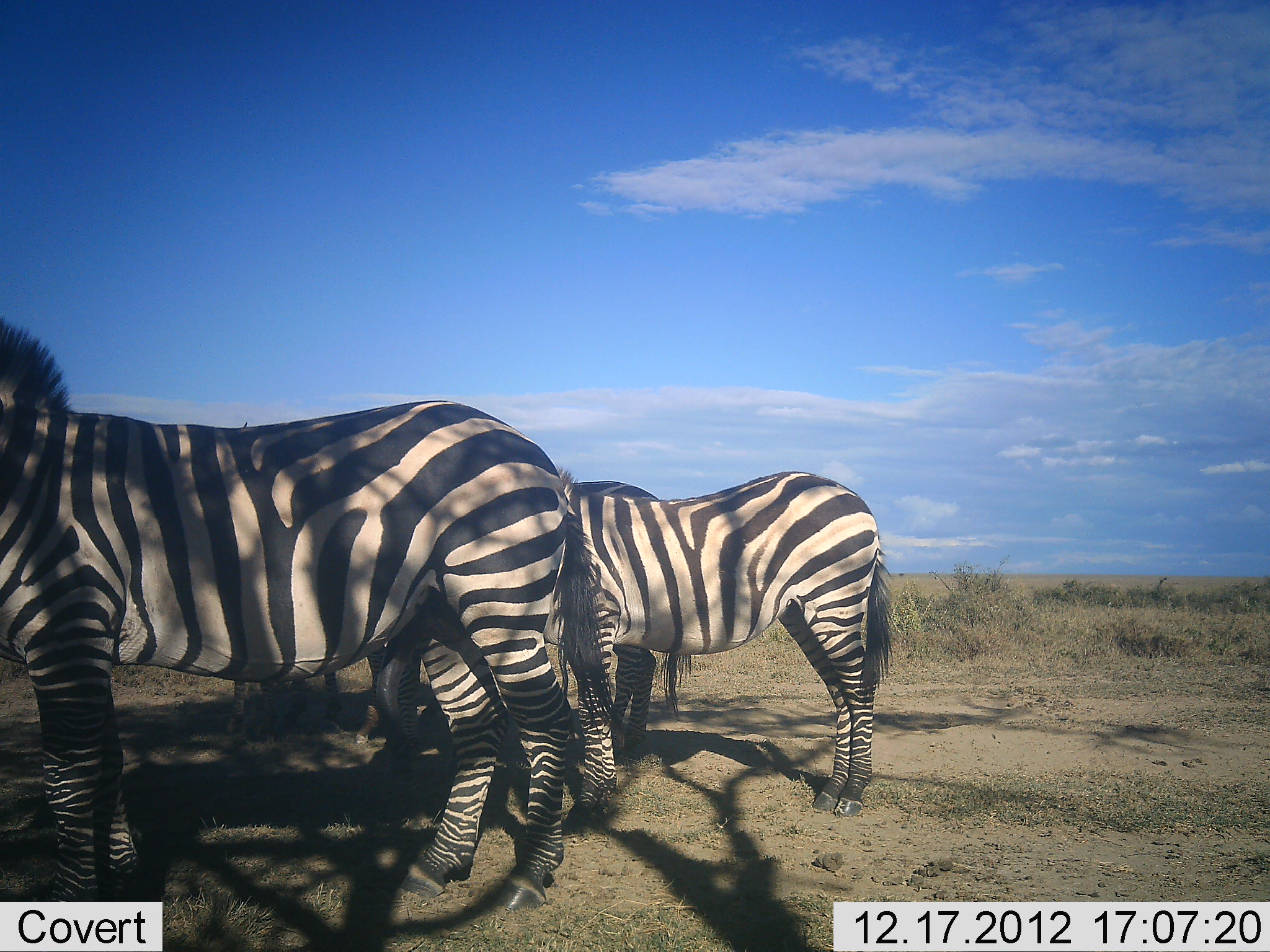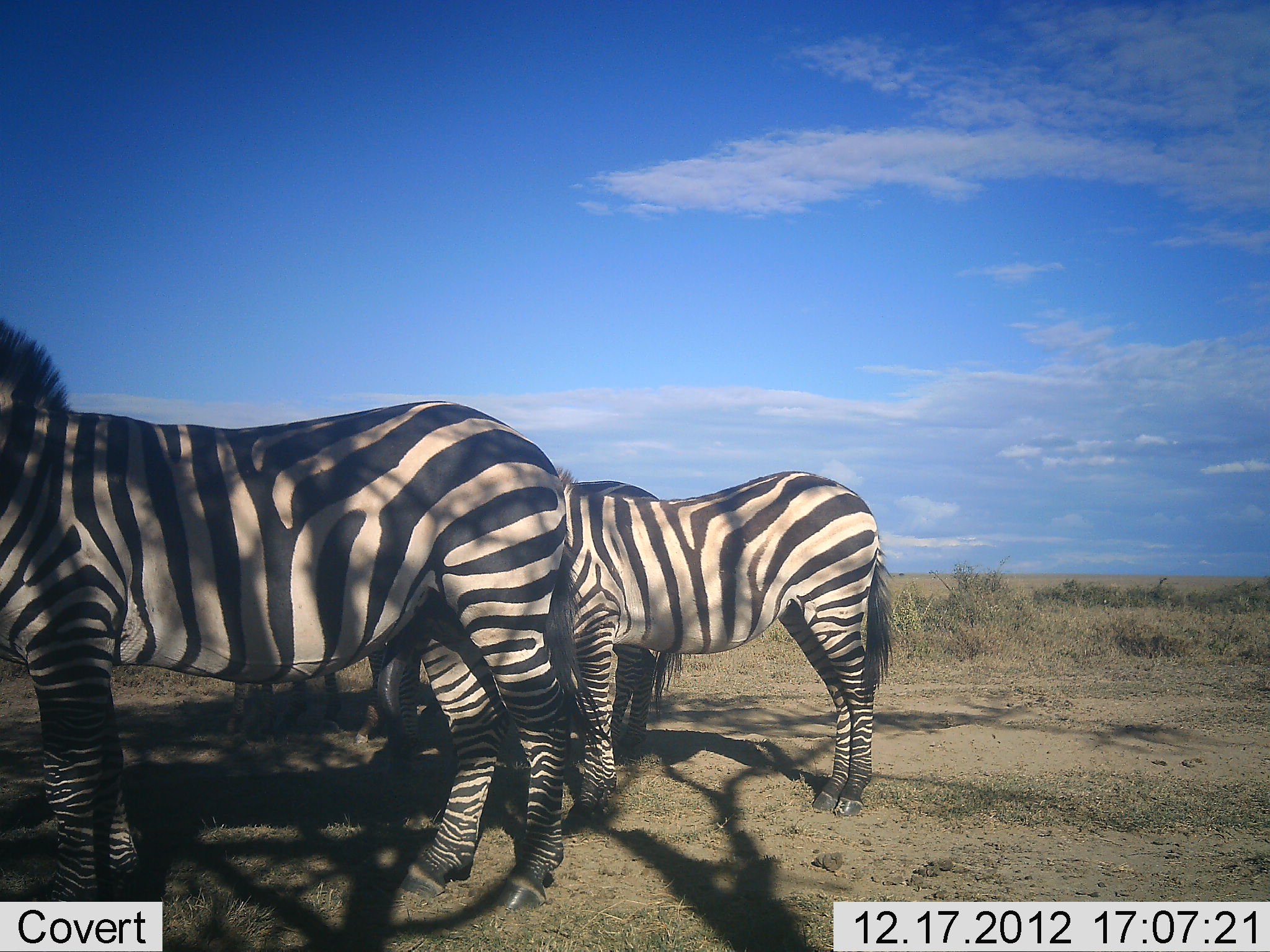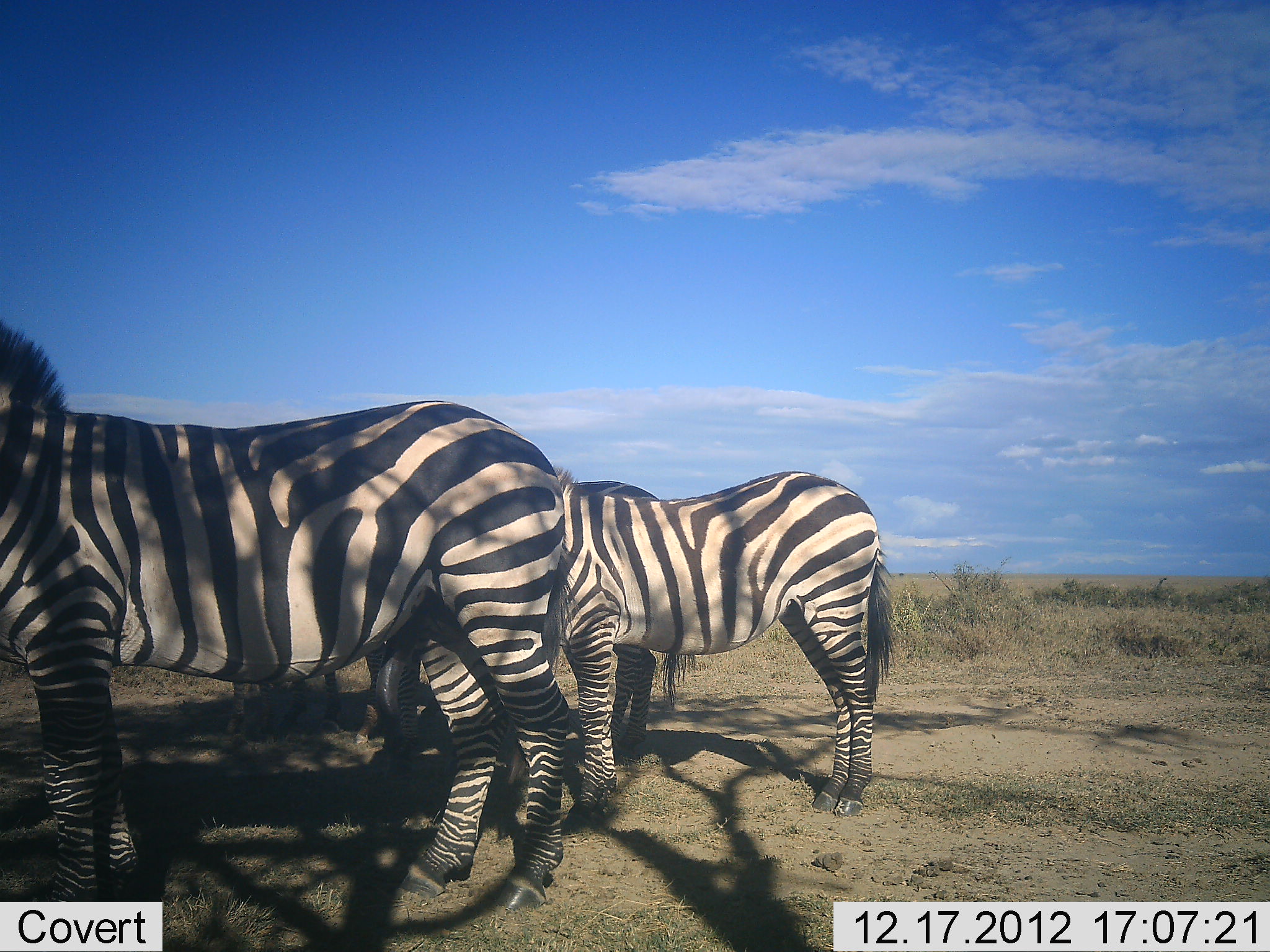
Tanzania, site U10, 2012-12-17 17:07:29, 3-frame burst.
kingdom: Animalia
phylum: Chordata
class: Mammalia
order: Perissodactyla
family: Equidae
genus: Equus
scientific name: Equus quagga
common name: plains zebra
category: zebra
Zebra (plains zebra) (Equus quagga), count 4. Behavior (volunteer vote fractions): standing 100%, resting 0%, moving 0%, interacting 0%. Young present (vote fraction): 10%. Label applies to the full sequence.